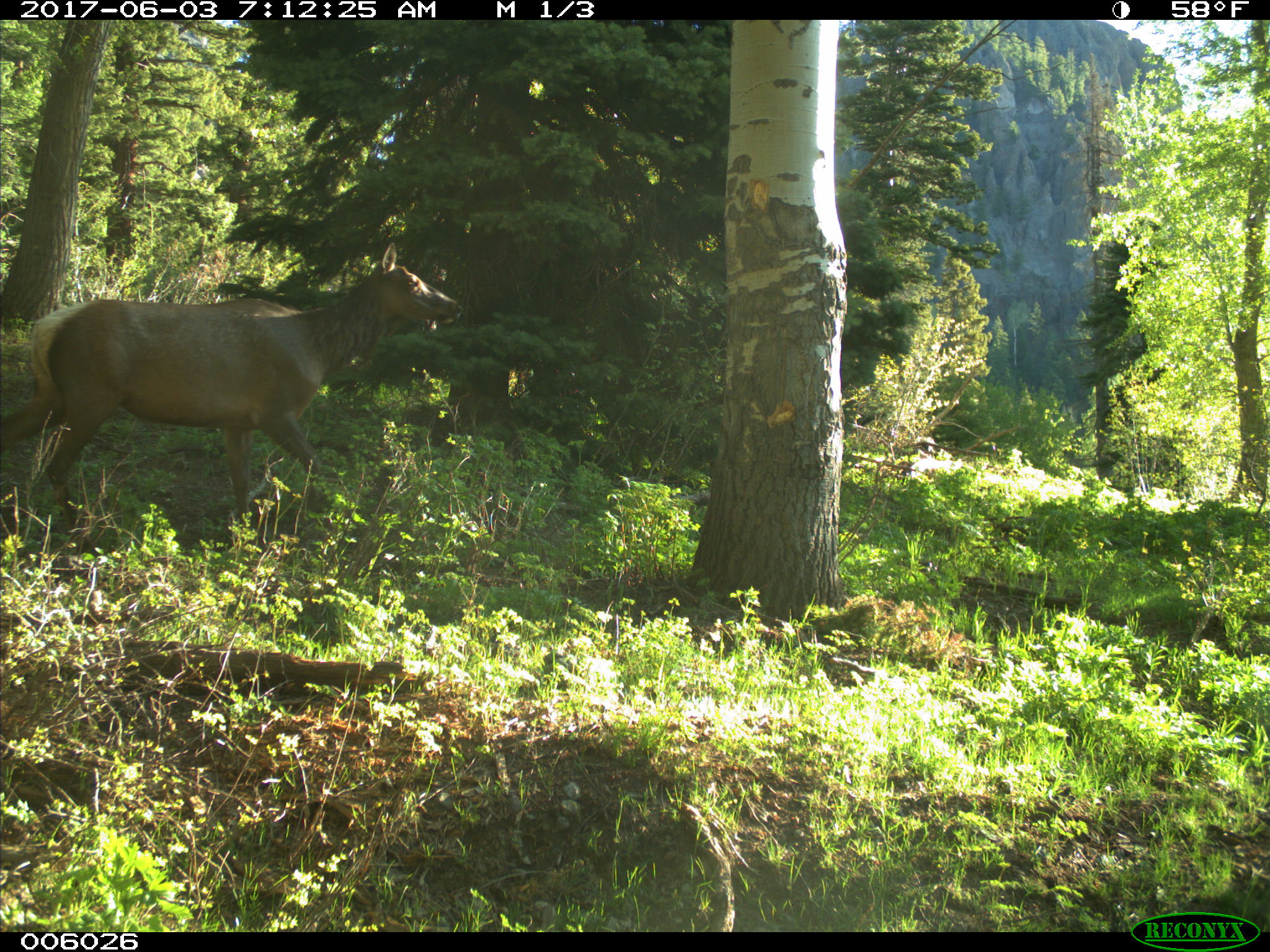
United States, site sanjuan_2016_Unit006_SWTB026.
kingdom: Animalia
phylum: Chordata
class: Mammalia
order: Artiodactyla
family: Cervidae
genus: Cervus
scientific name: Cervus elaphus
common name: red deer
Cervus elaphus (red deer).